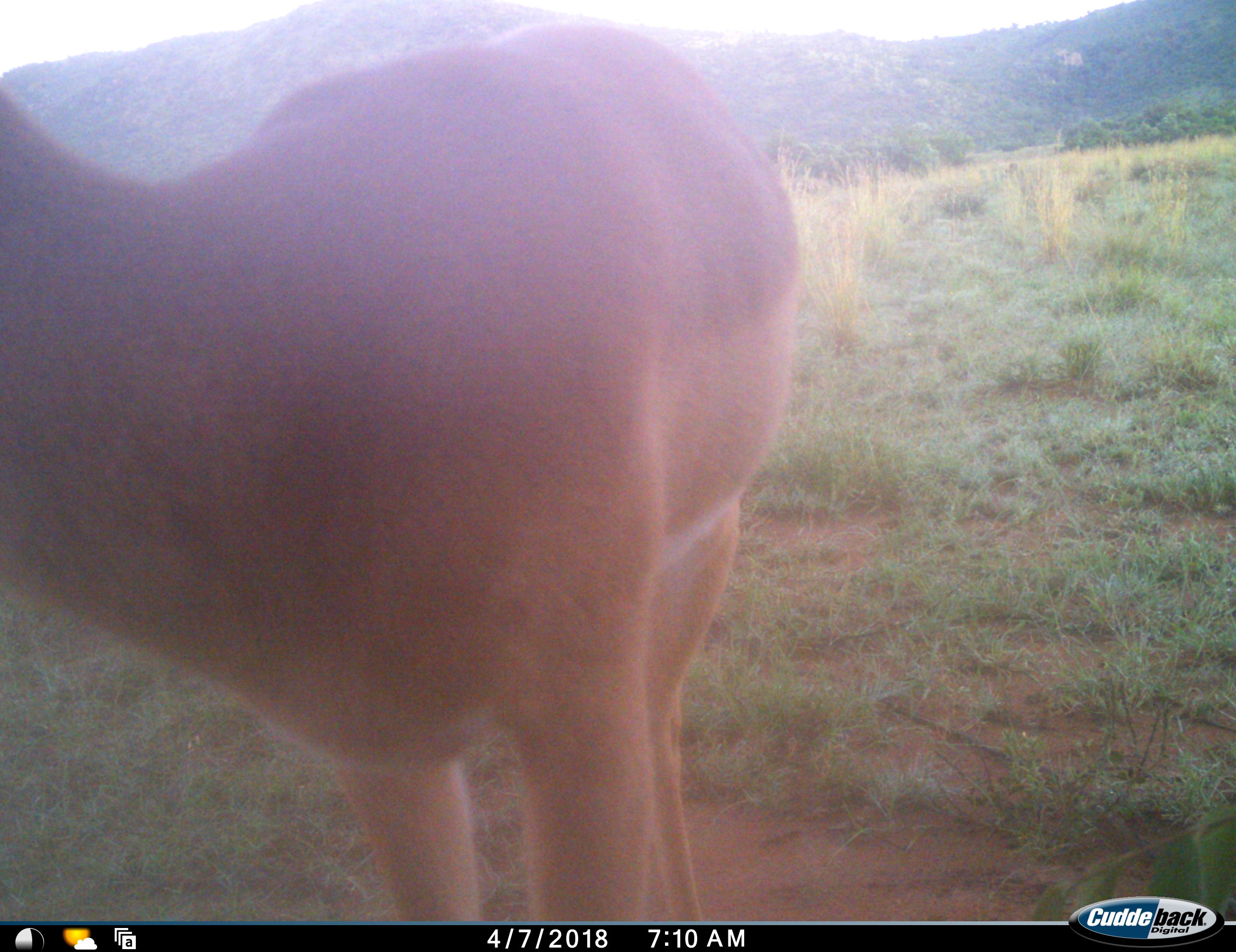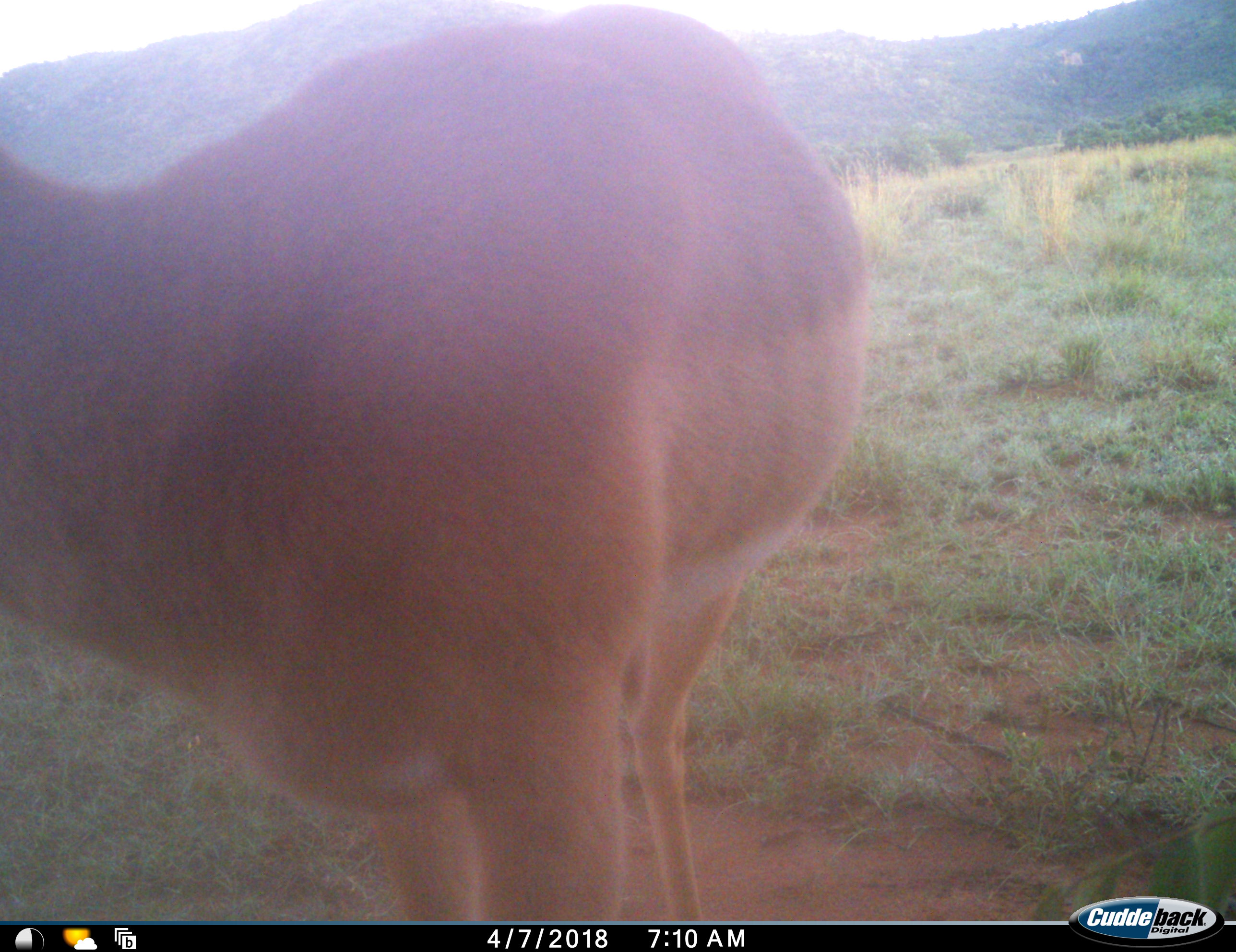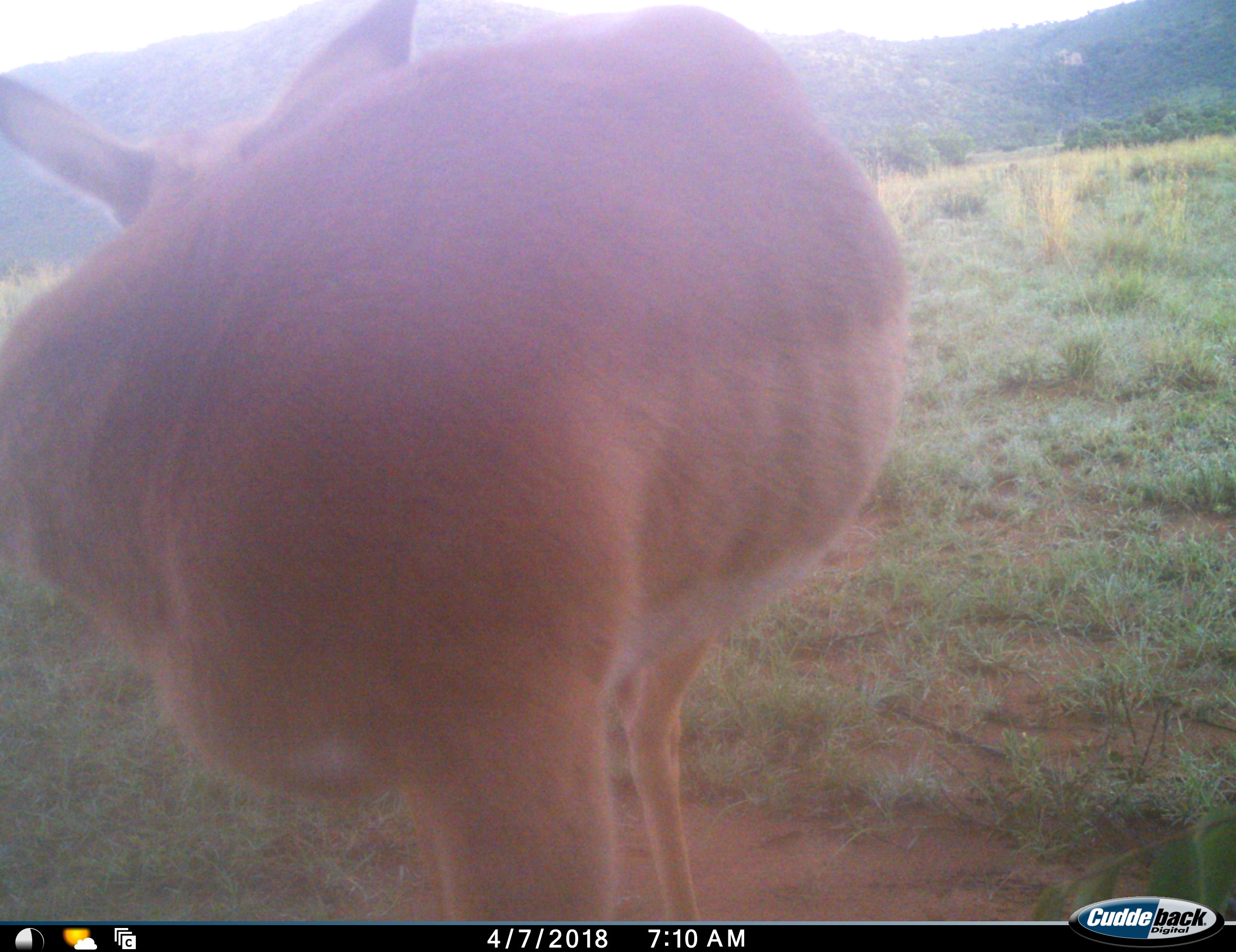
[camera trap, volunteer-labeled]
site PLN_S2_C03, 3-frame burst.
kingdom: Animalia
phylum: Chordata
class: Mammalia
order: Artiodactyla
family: Bovidae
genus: Aepyceros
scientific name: Aepyceros melampus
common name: impala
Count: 1.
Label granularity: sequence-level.